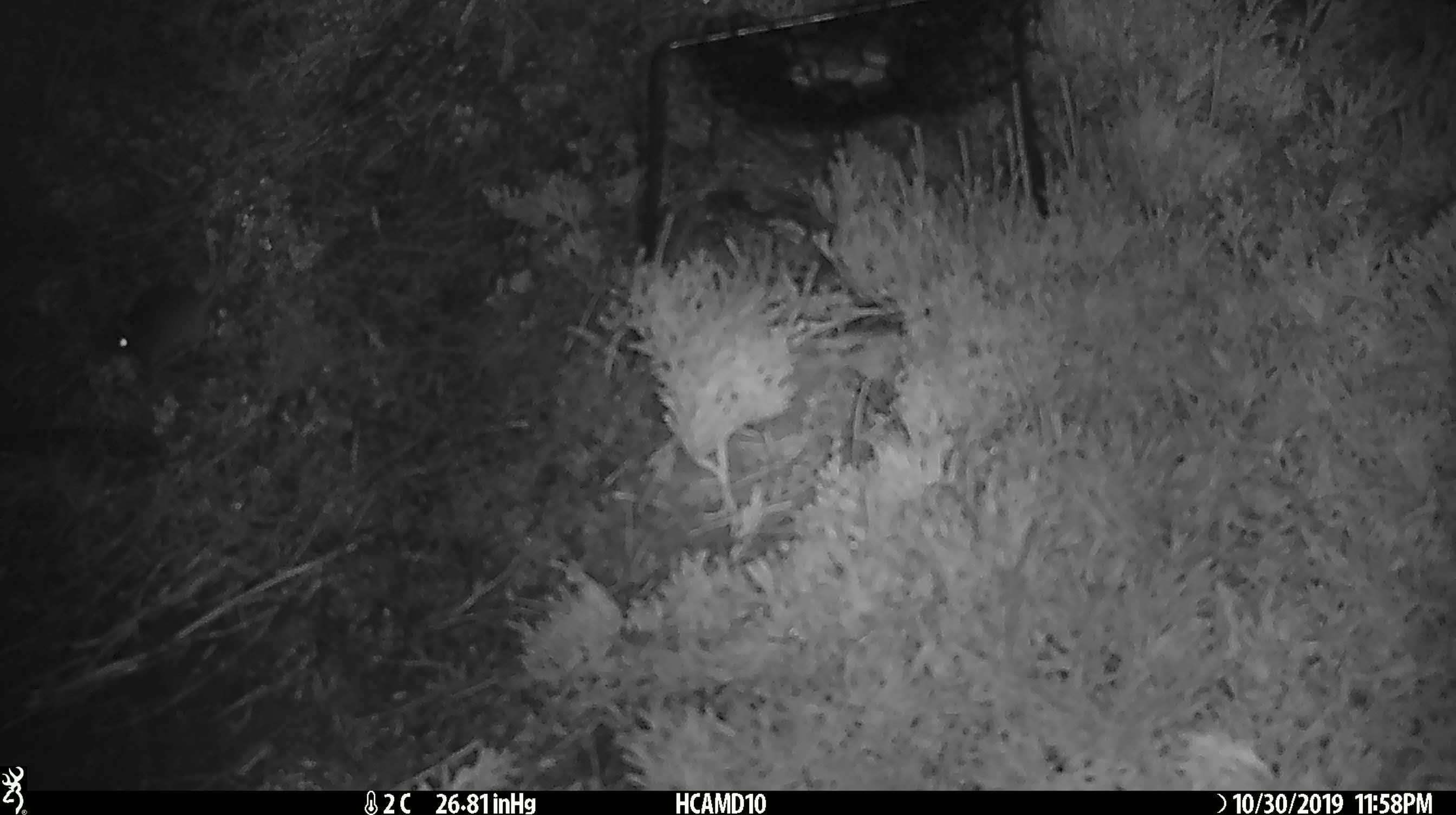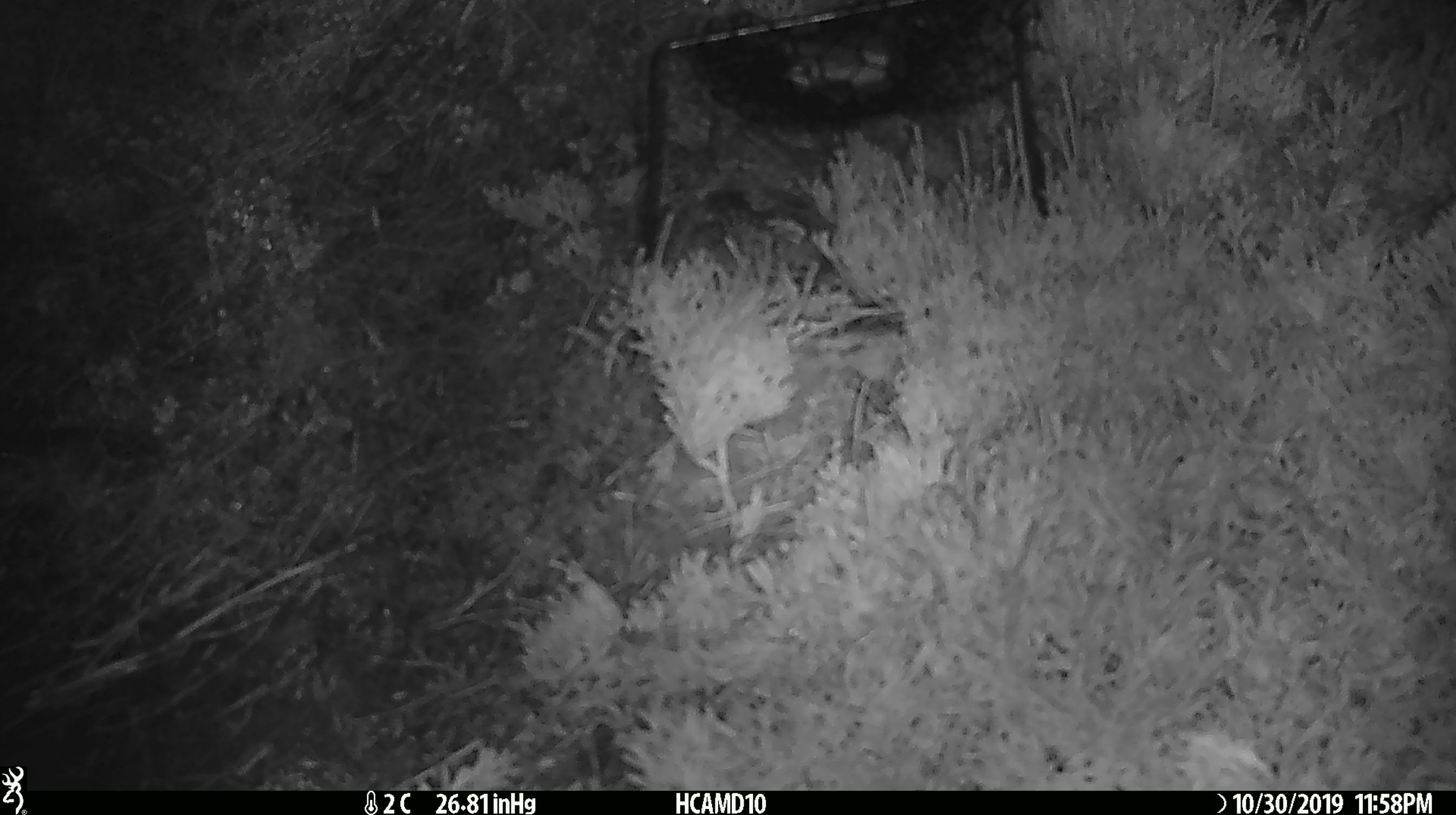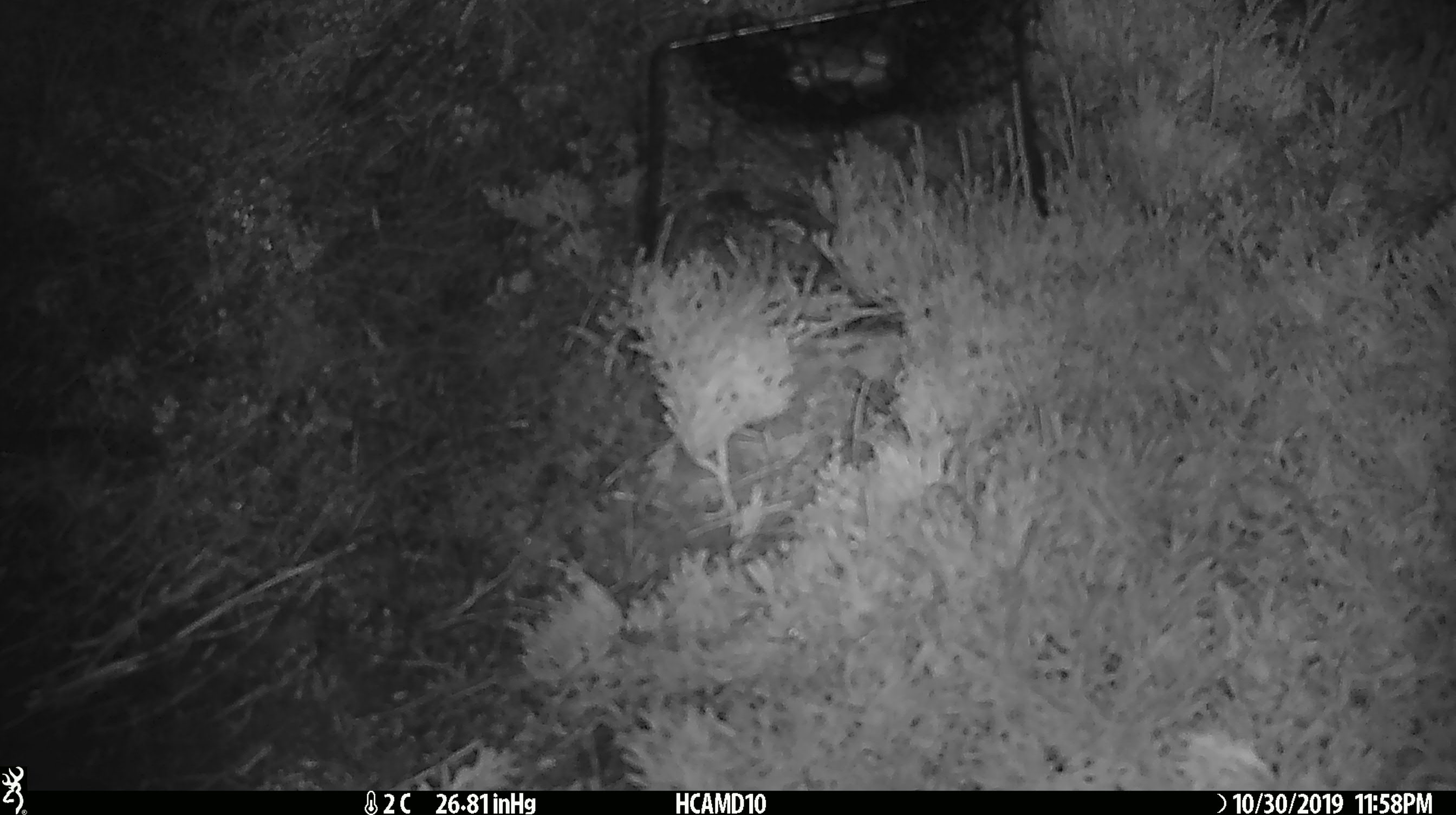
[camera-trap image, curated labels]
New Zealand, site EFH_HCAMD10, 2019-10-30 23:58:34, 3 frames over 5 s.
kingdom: Animalia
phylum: Chordata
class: Mammalia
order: Rodentia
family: Muridae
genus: Mus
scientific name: Mus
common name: mouse